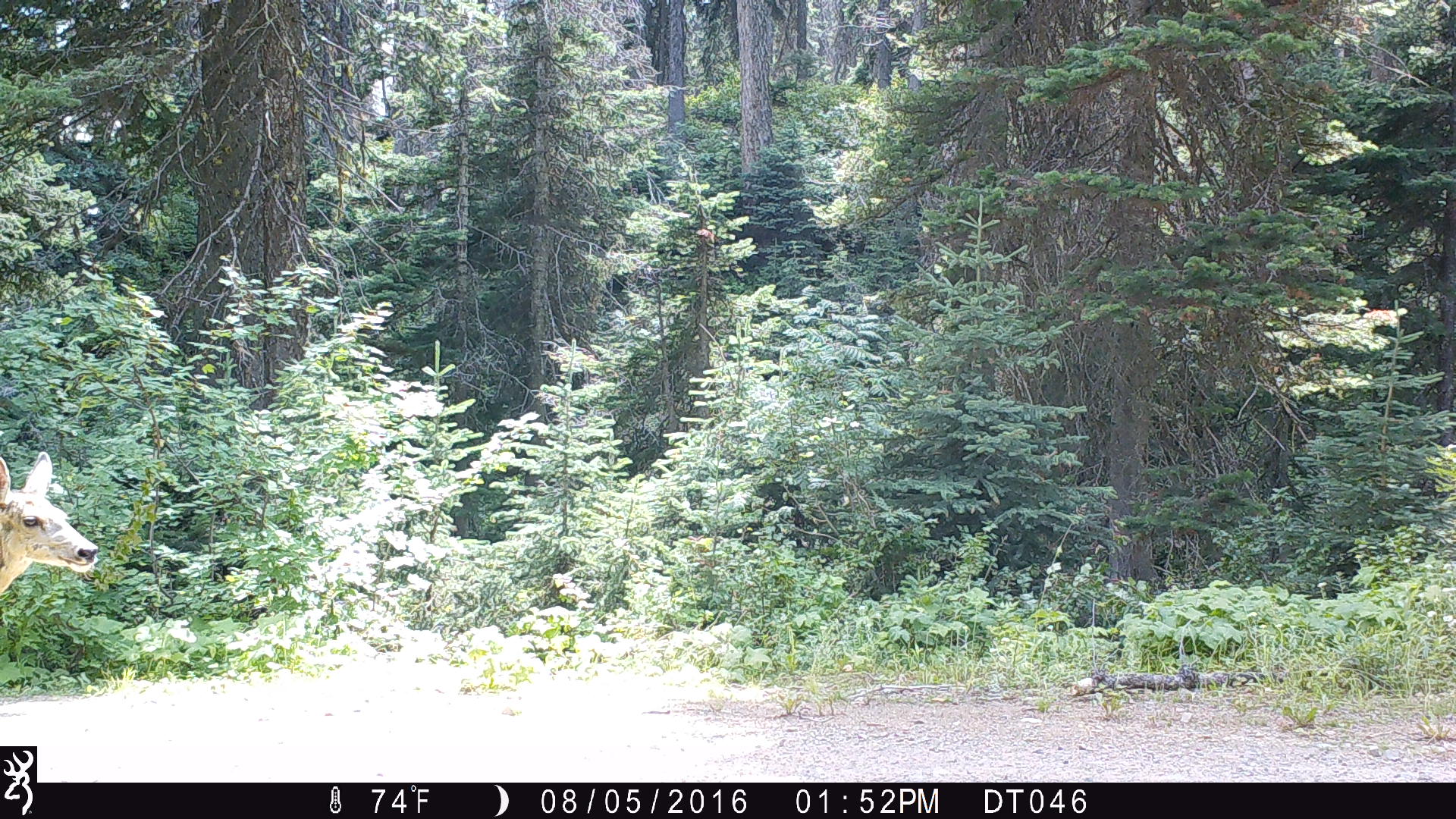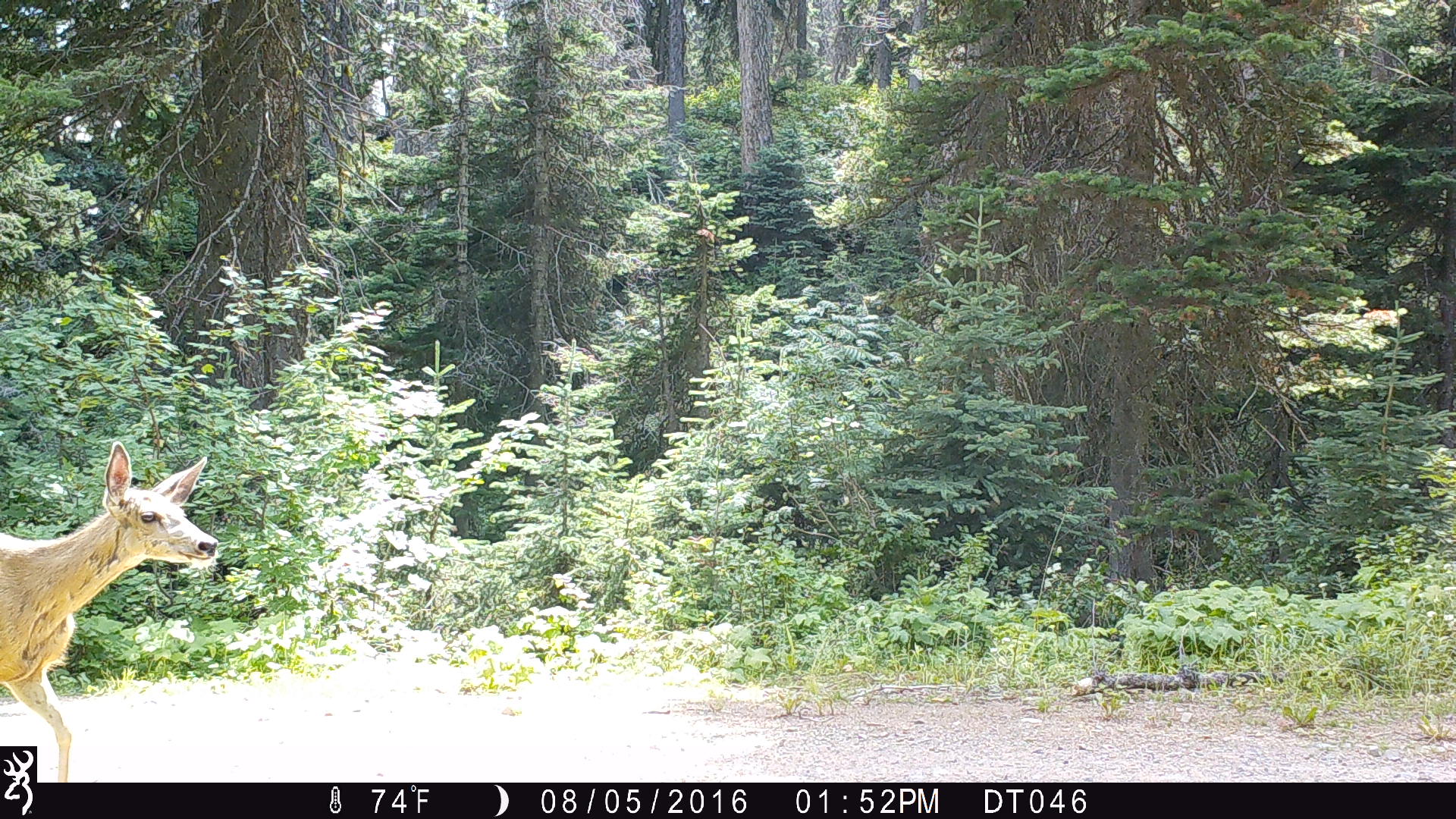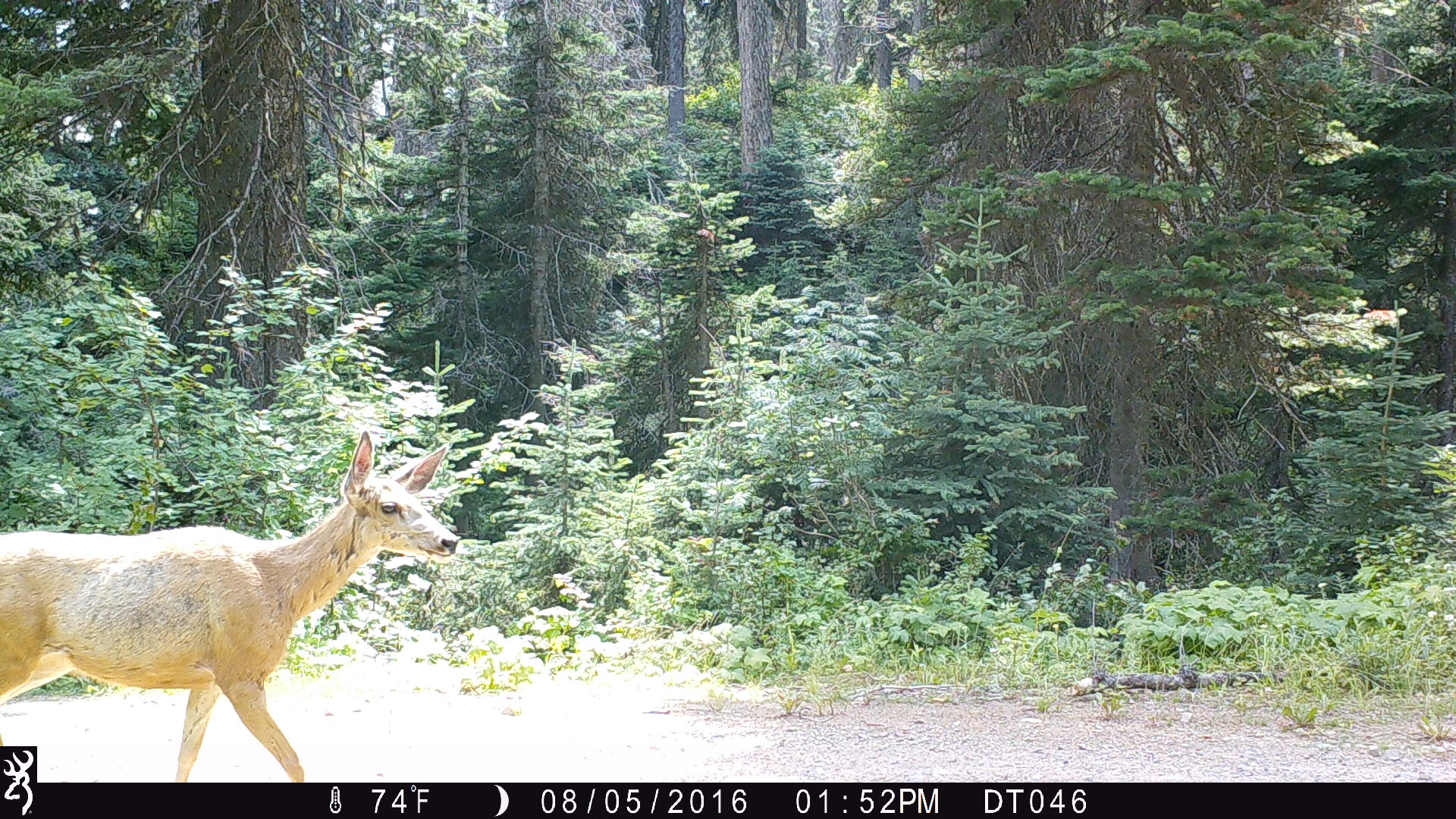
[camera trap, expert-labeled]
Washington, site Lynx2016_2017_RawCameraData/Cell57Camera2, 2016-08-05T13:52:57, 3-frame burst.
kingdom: Animalia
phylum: Chordata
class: Mammalia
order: Artiodactyla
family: Cervidae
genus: Odocoileus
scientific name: Odocoileus hemionus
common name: mule deer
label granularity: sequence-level